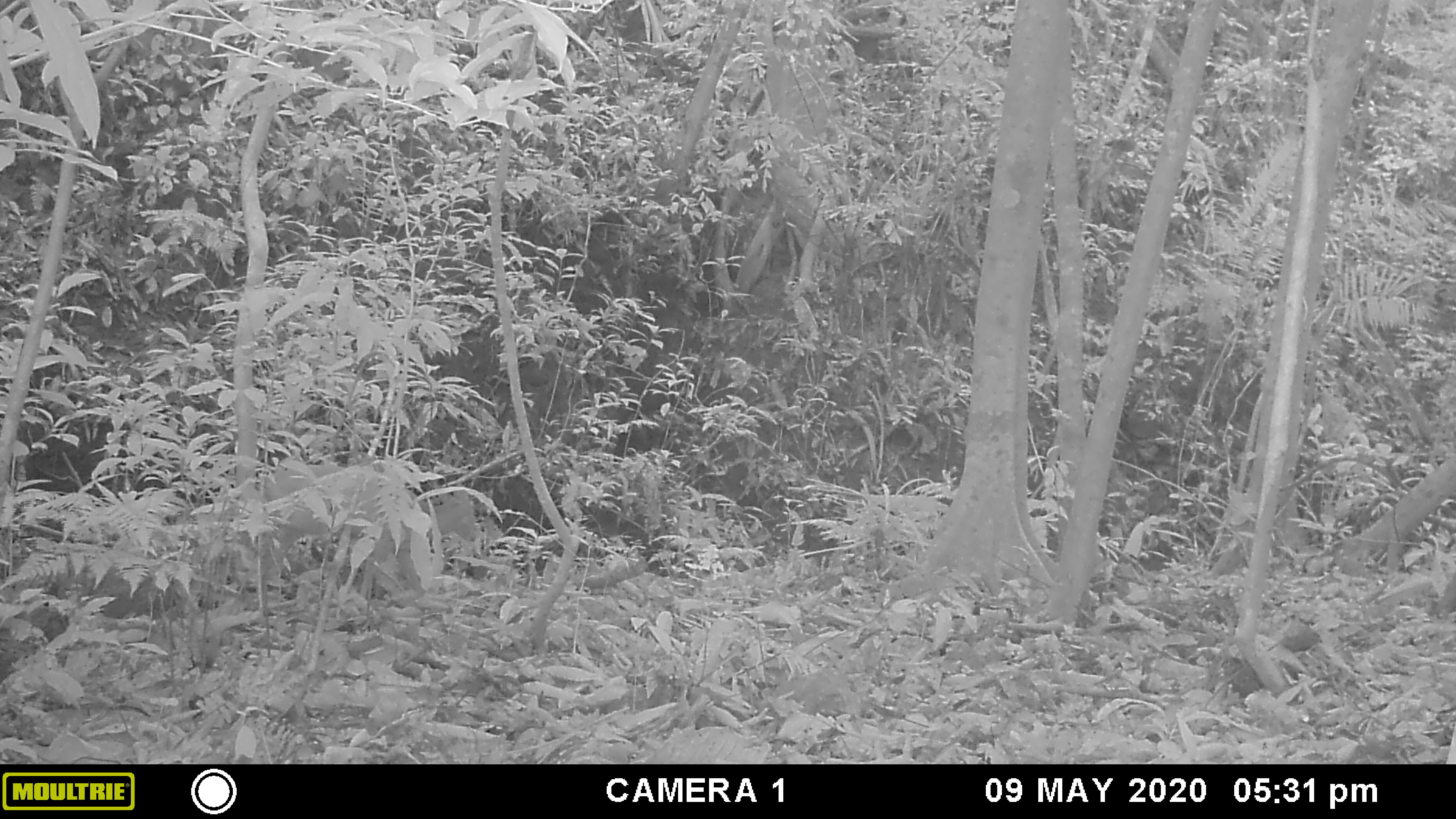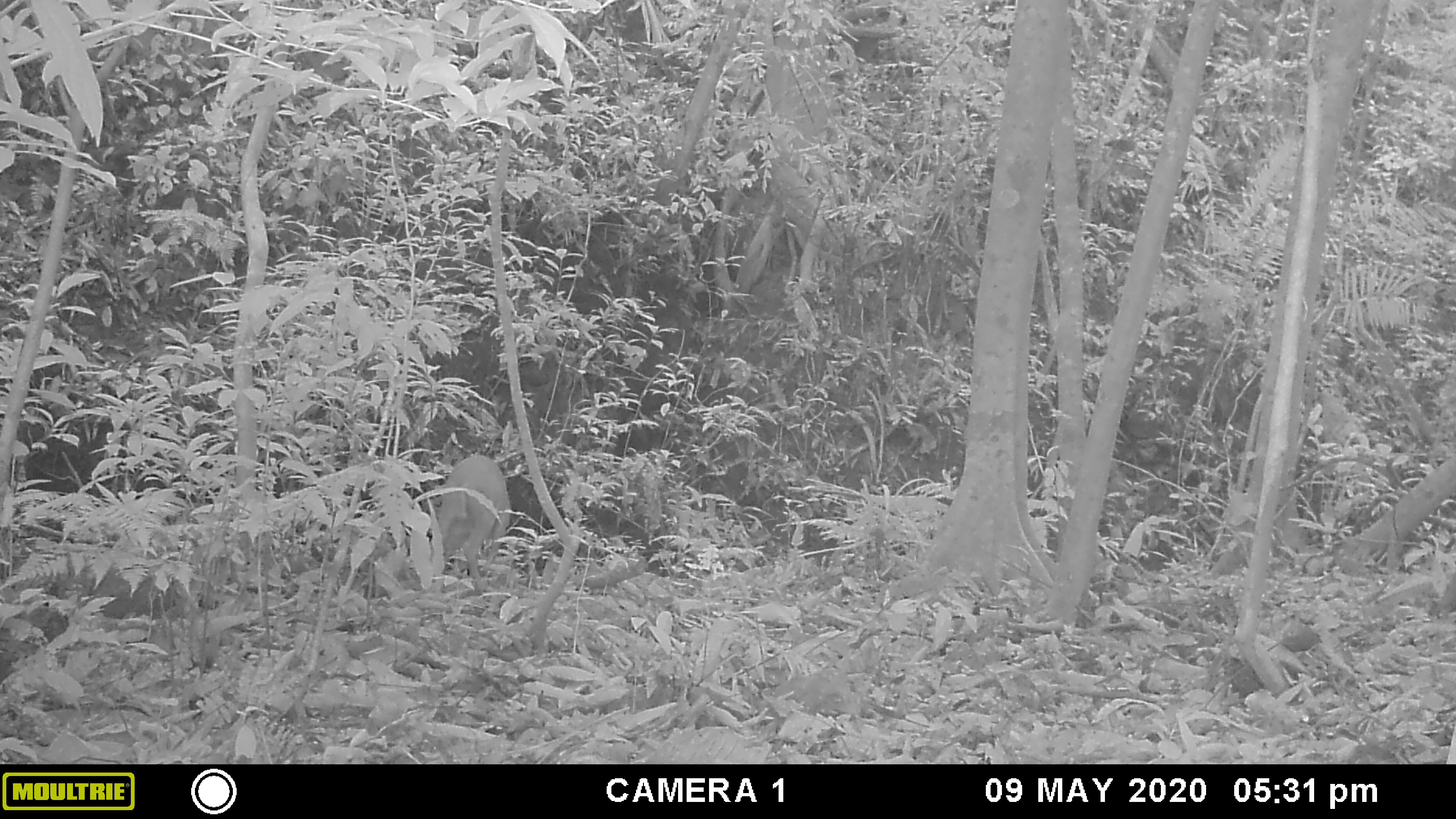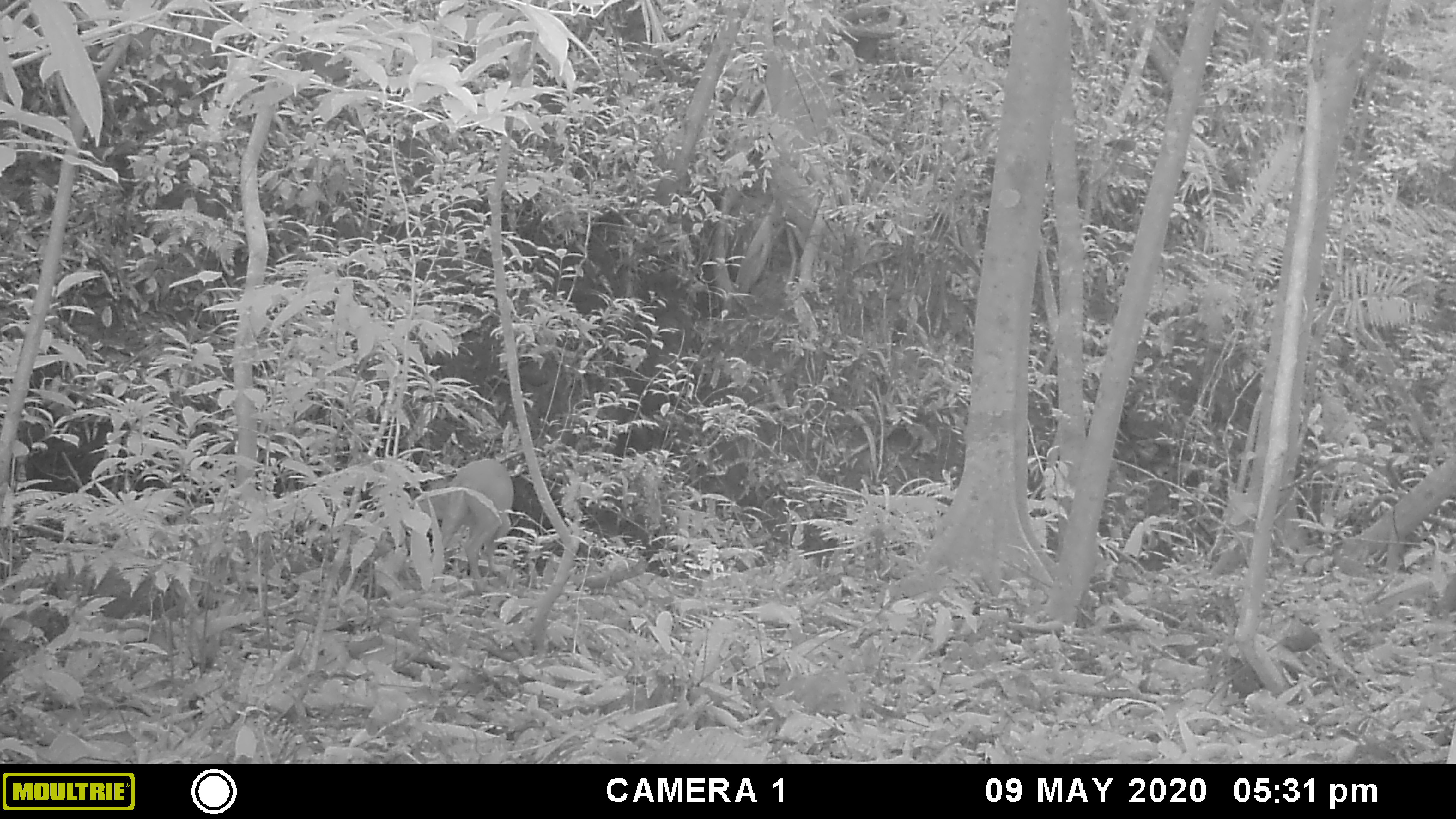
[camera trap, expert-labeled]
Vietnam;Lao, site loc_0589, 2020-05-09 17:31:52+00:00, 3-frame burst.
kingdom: Animalia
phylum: Chordata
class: Mammalia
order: Artiodactyla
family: Cervidae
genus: Muntiacus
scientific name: Muntiacus muntjak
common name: red muntjac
Red muntjac (Muntiacus muntjak). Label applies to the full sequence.